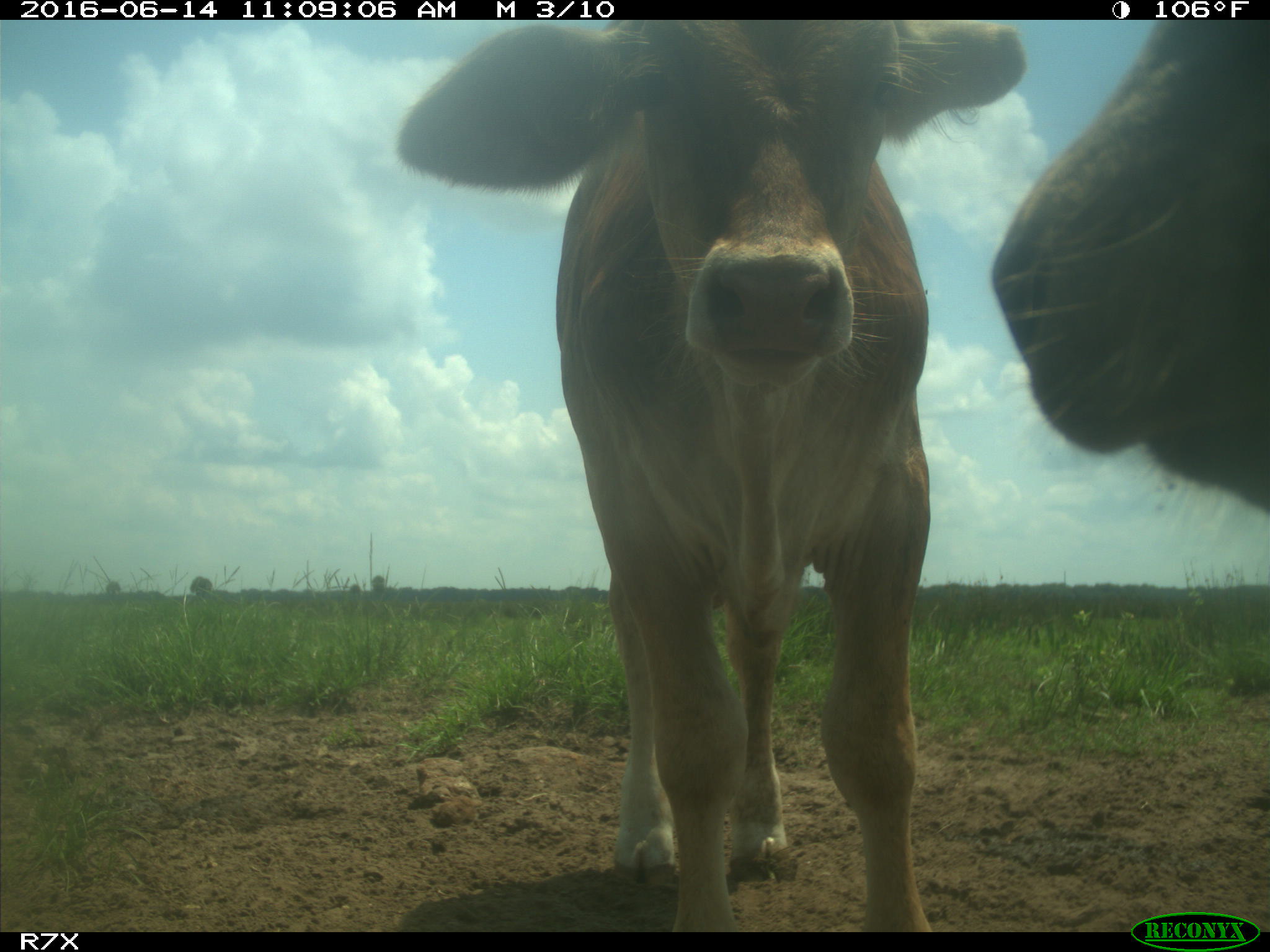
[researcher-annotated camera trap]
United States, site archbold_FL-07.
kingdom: Animalia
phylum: Chordata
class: Mammalia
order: Artiodactyla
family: Bovidae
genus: Bos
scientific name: Bos taurus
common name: domestic cow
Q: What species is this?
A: Bos taurus (domestic cow).